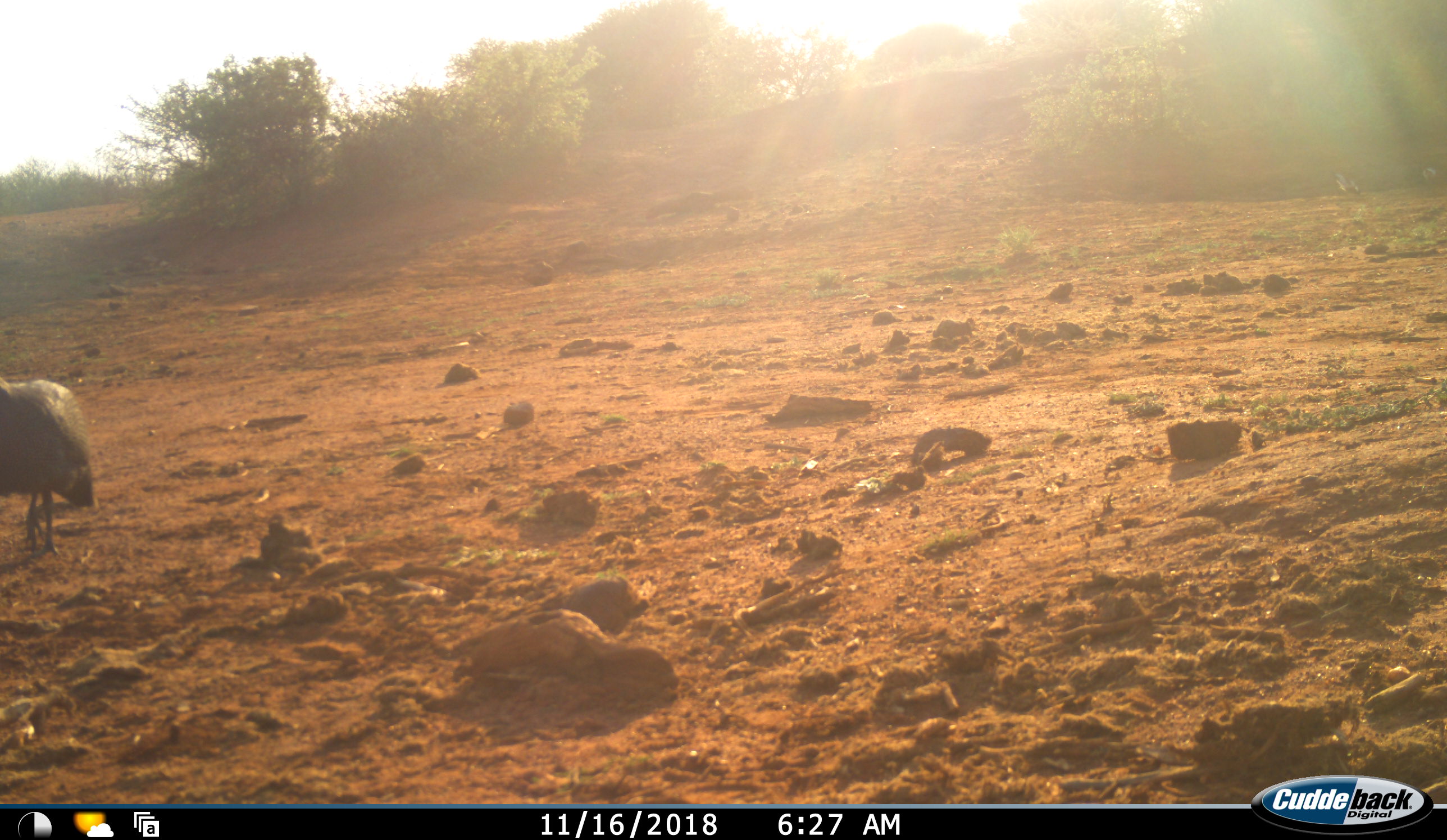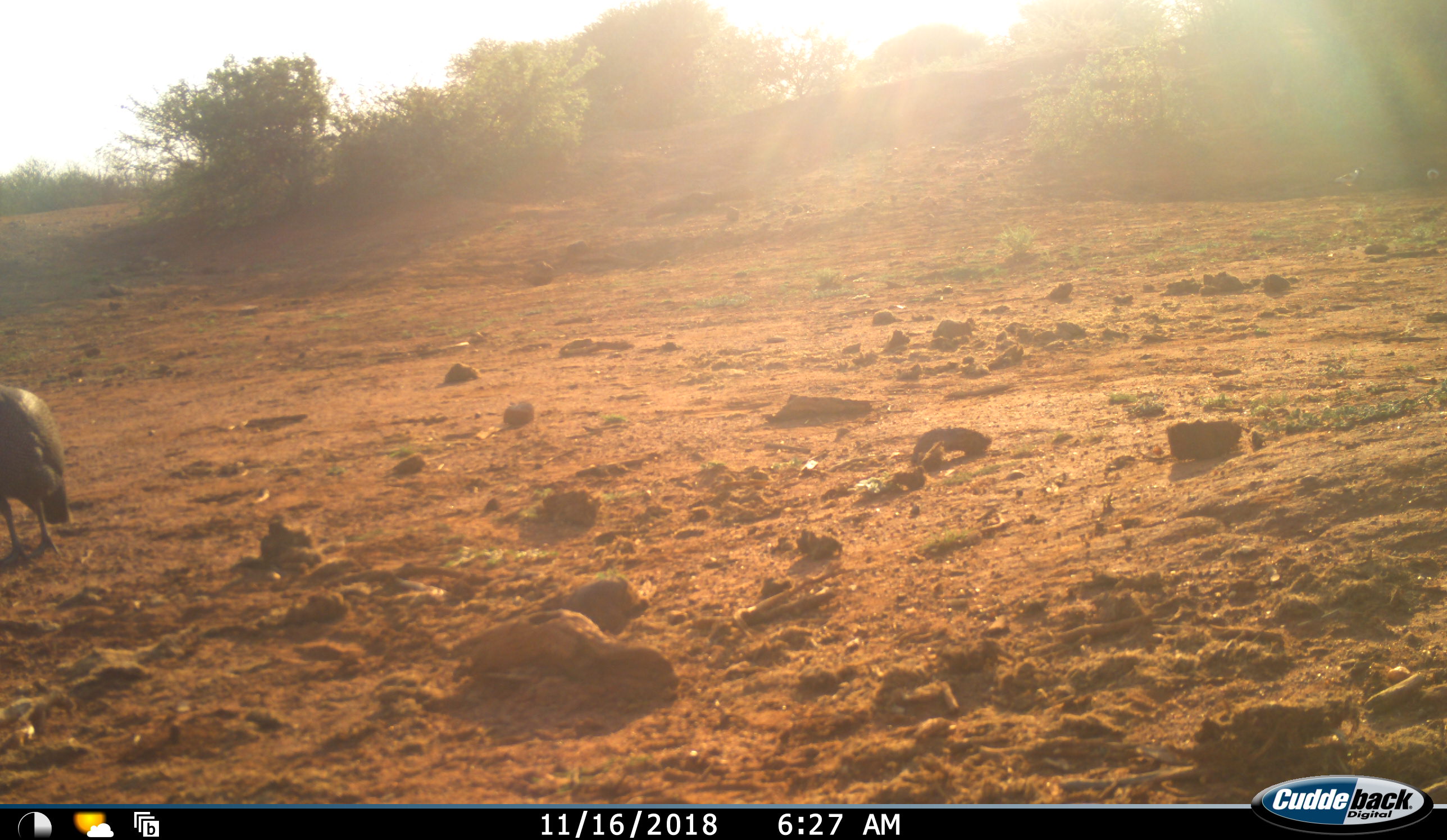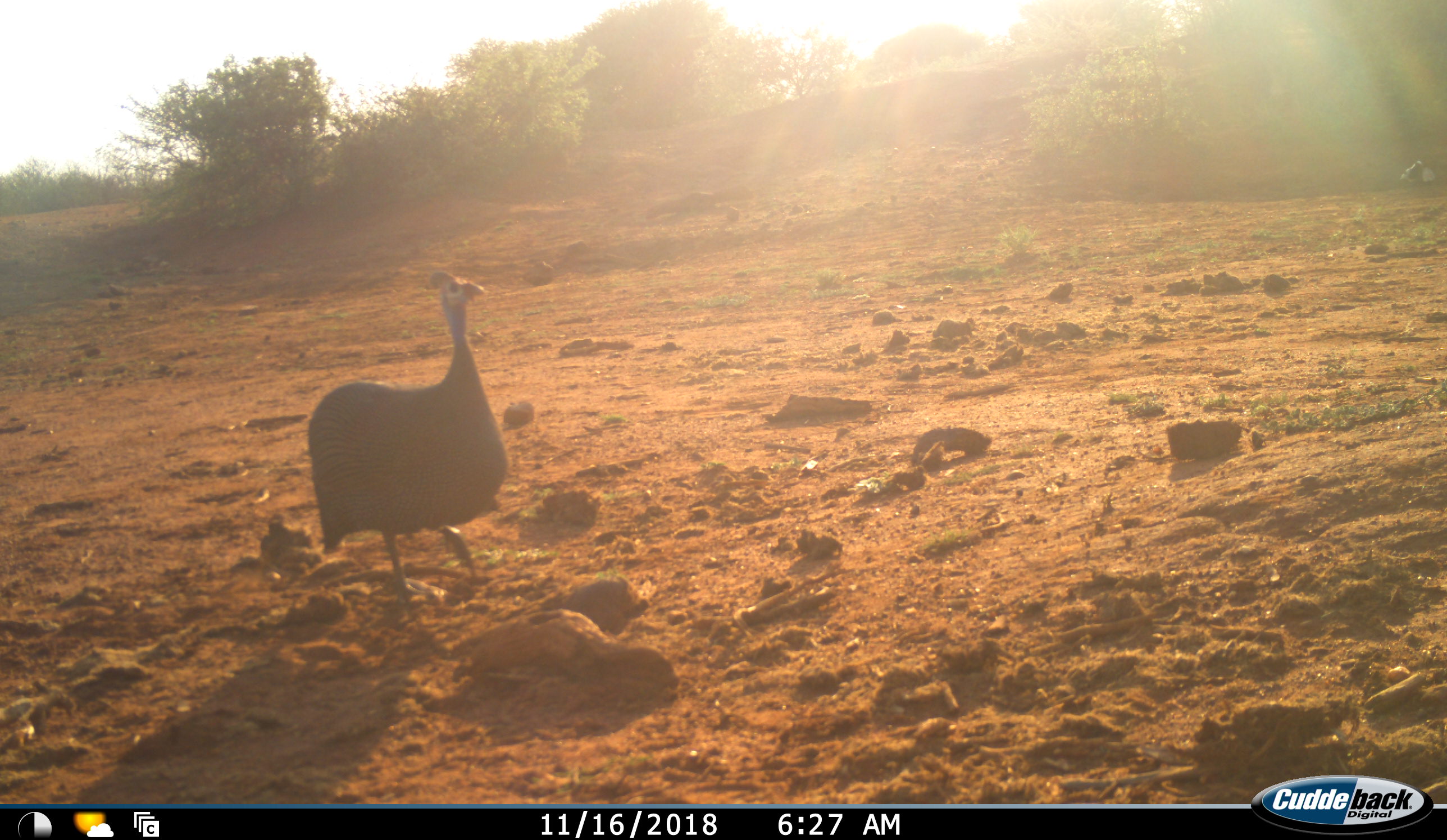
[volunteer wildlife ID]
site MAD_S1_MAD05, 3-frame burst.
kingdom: Animalia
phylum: Chordata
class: Aves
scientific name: Aves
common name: bird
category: birdother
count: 1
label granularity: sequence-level